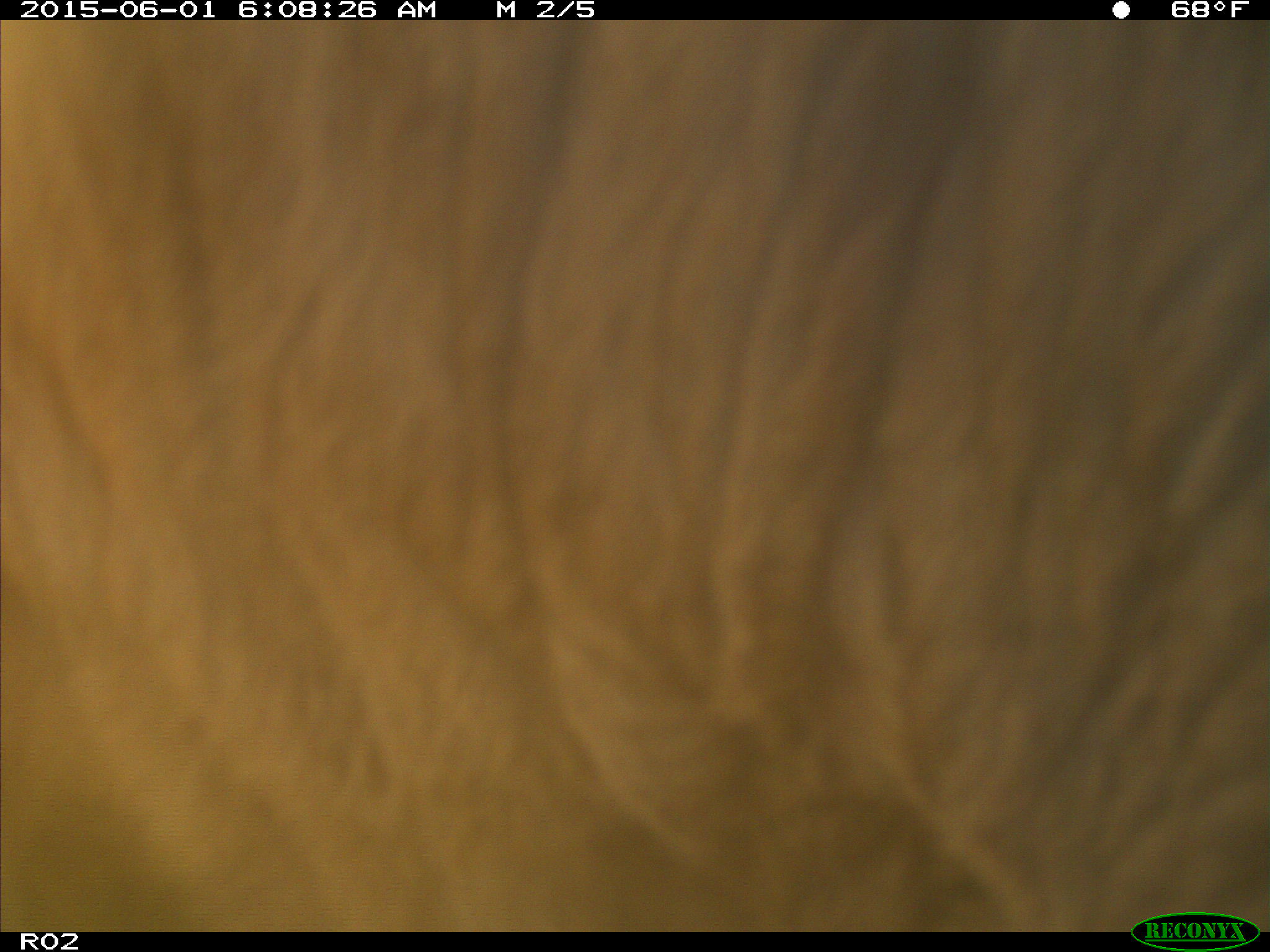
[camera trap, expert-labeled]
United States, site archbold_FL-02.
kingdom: Animalia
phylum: Chordata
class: Mammalia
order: Artiodactyla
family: Bovidae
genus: Bos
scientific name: Bos taurus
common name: domestic cow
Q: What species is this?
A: Bos taurus (domestic cow).